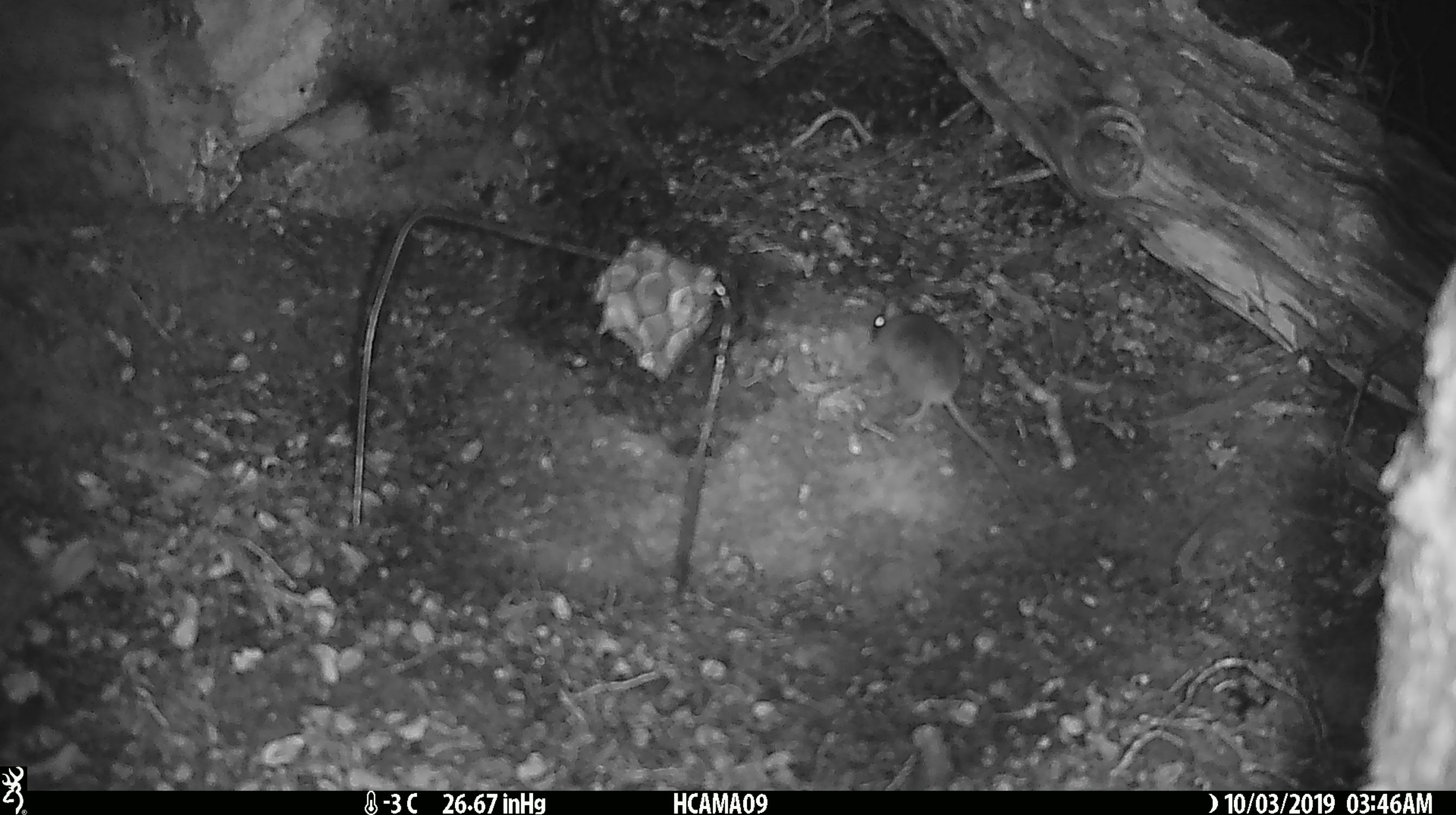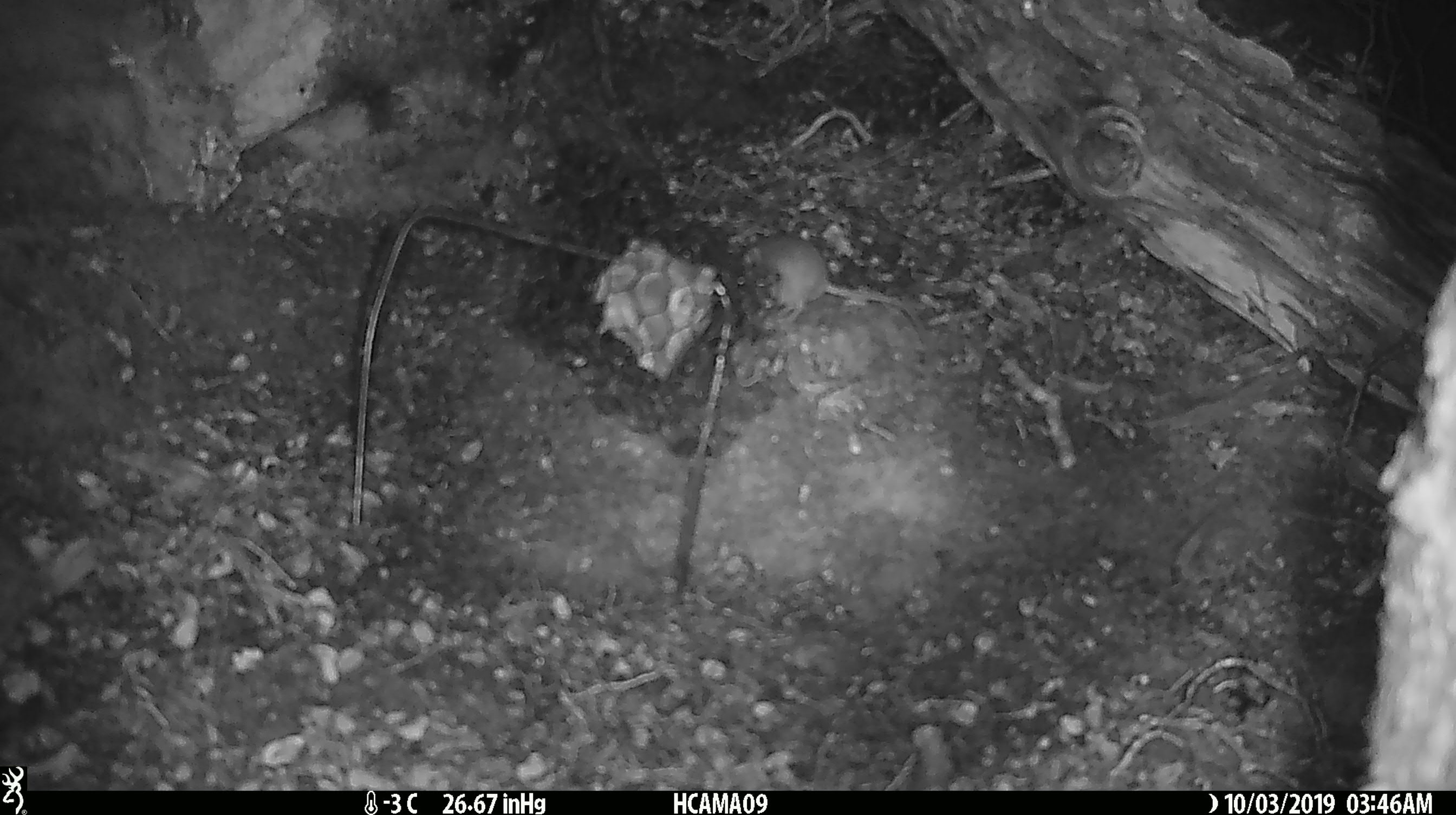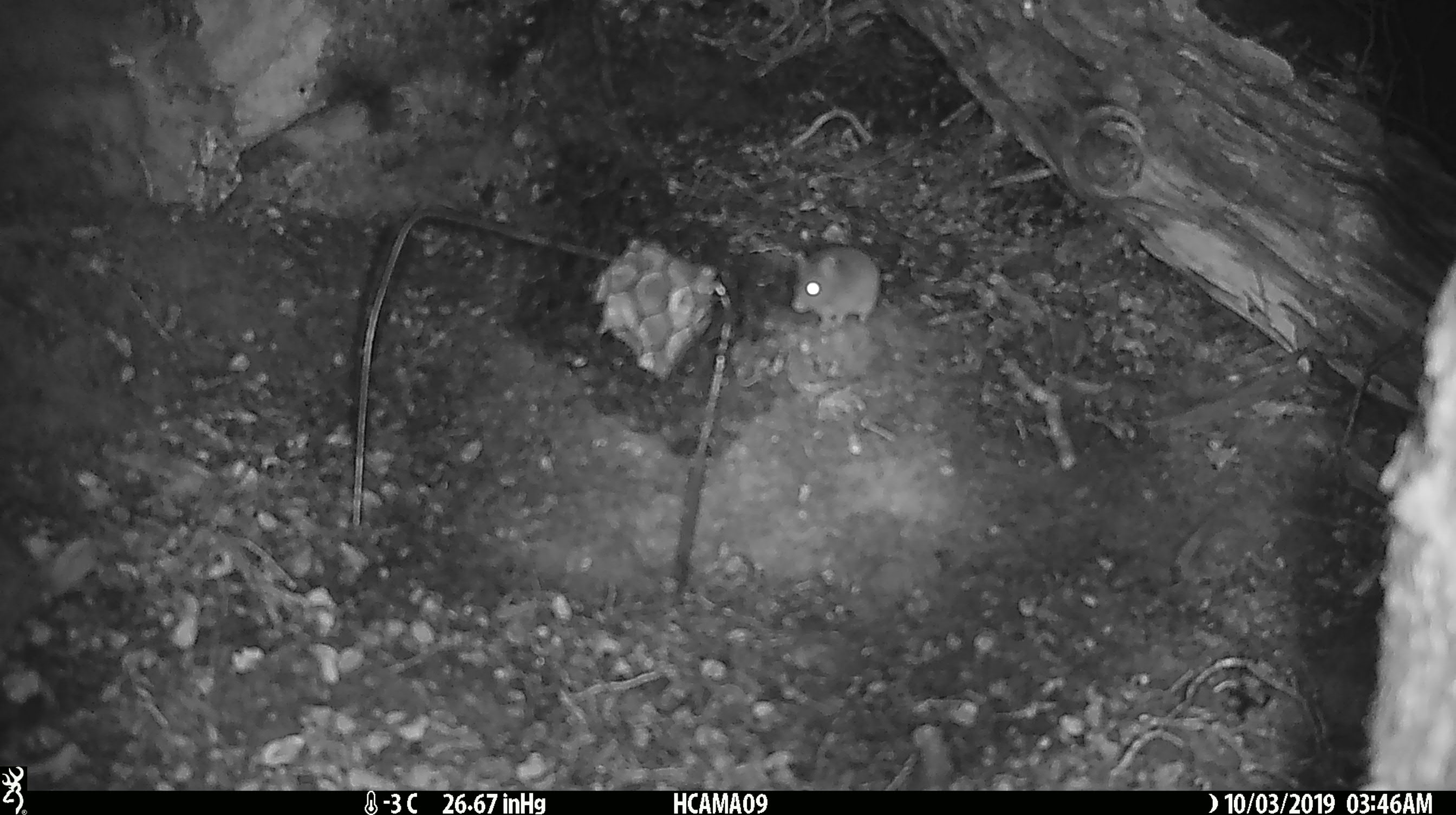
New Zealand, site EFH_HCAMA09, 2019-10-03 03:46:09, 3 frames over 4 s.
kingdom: Animalia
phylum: Chordata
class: Mammalia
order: Rodentia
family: Muridae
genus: Mus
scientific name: Mus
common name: mouse